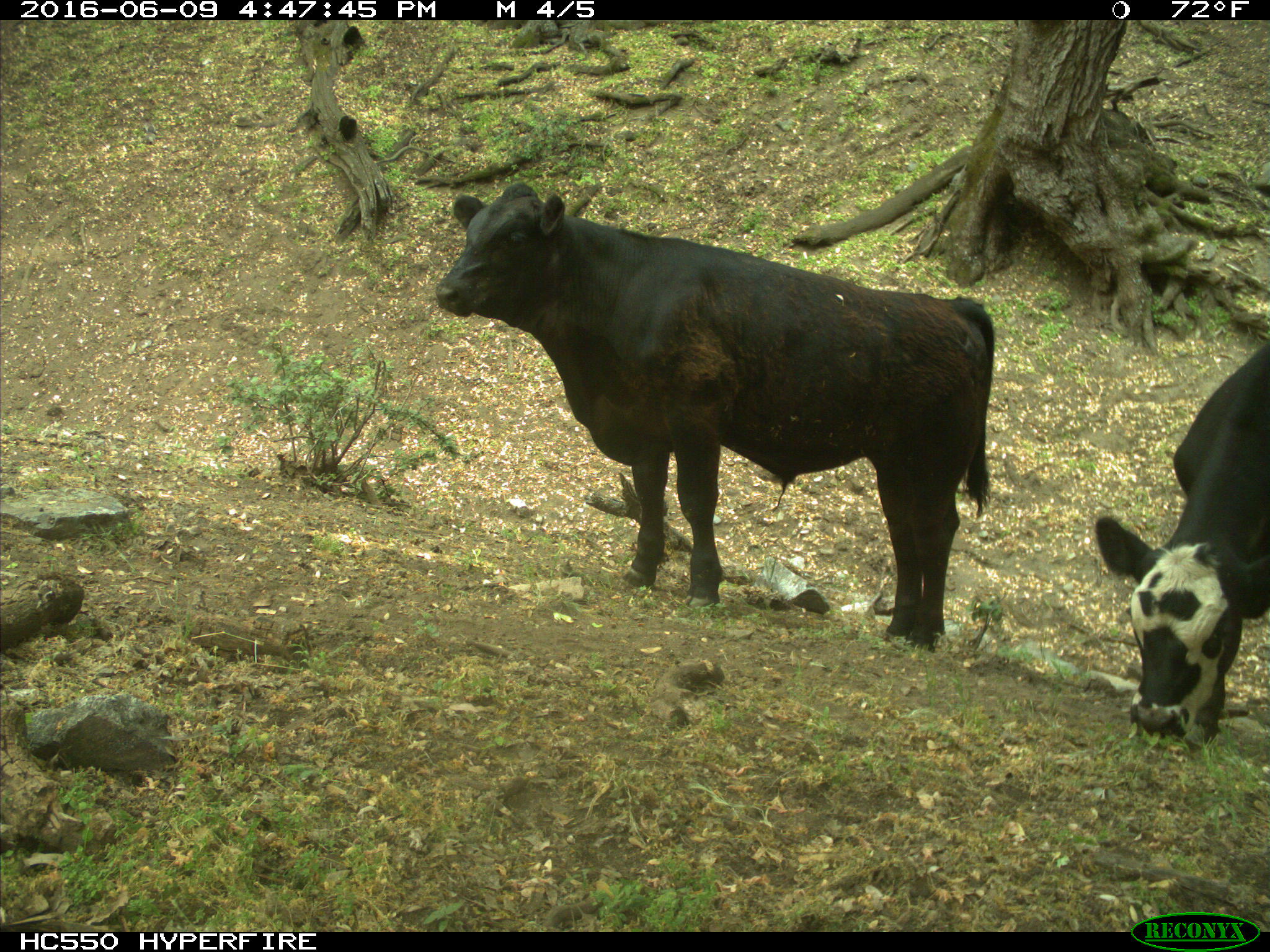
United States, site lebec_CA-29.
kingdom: Animalia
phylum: Chordata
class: Mammalia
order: Artiodactyla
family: Bovidae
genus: Bos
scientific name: Bos taurus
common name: domestic cow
Bos taurus (domestic cow).